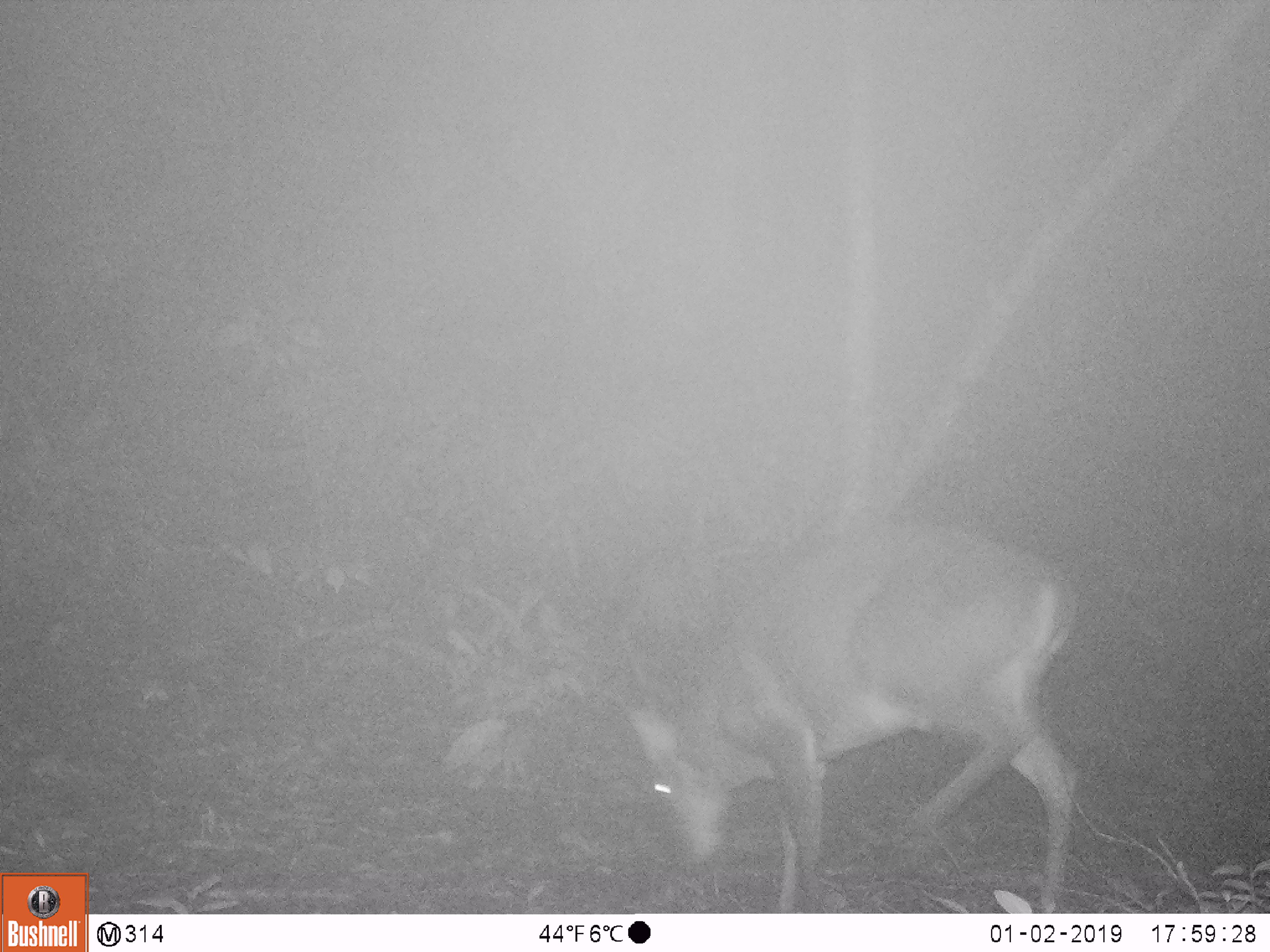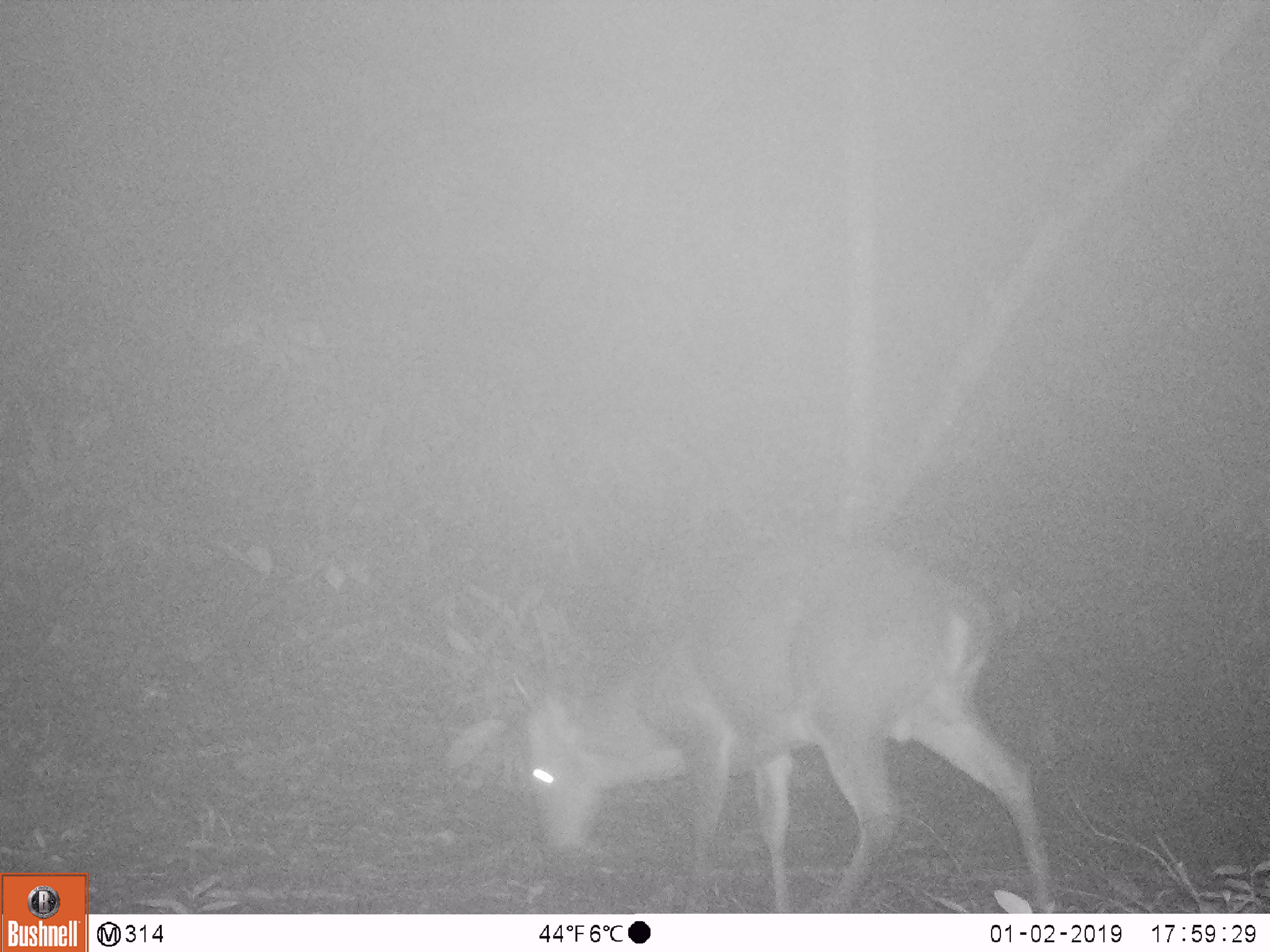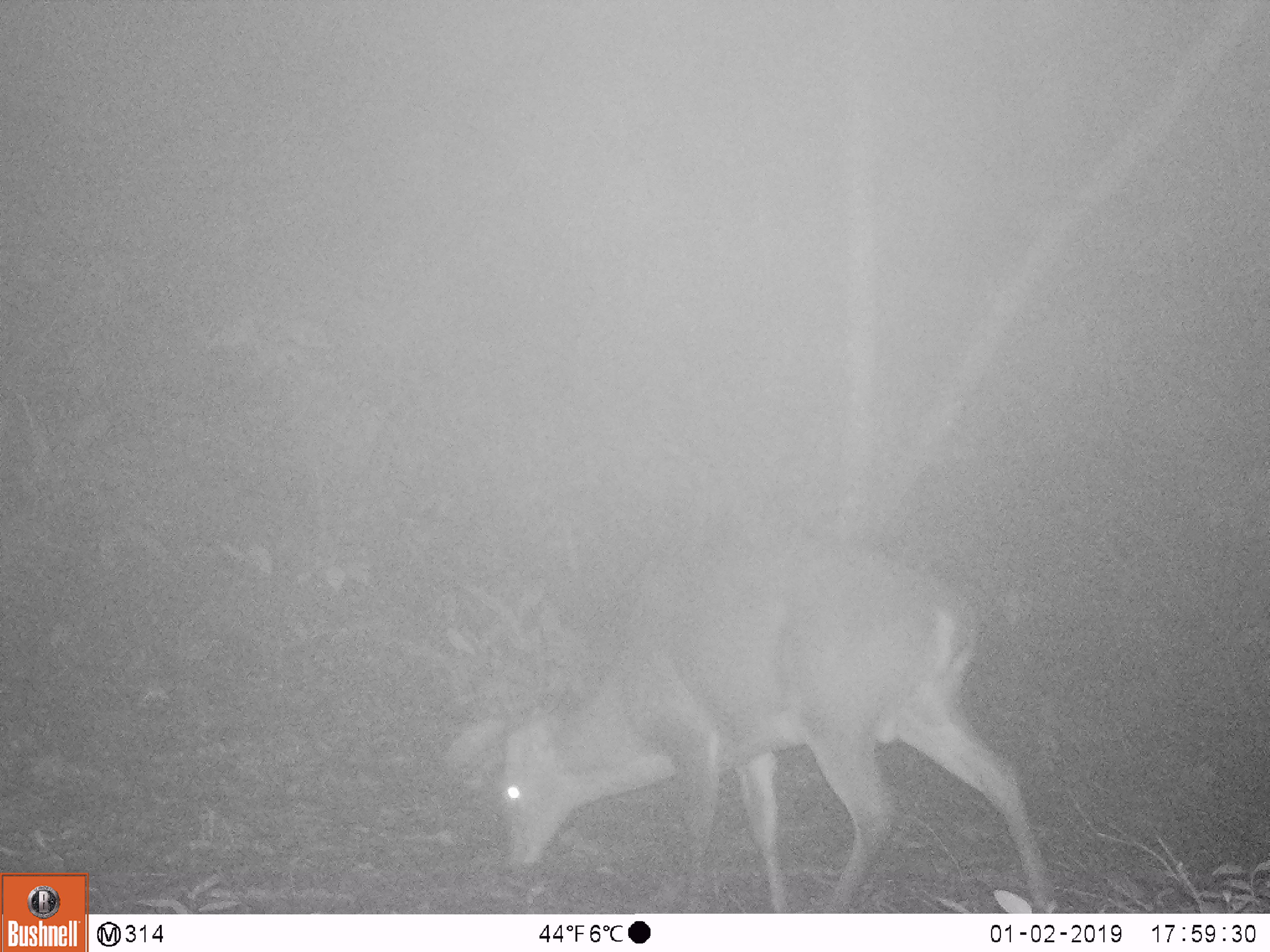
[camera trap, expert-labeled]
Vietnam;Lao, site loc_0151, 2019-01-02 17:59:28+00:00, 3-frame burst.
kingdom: Animalia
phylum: Chordata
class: Mammalia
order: Artiodactyla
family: Cervidae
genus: Muntiacus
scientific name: Muntiacus vuquangensis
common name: large-antlered muntjac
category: large antlered muntjac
Large antlered muntjac (large-antlered muntjac) (Muntiacus vuquangensis). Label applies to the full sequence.